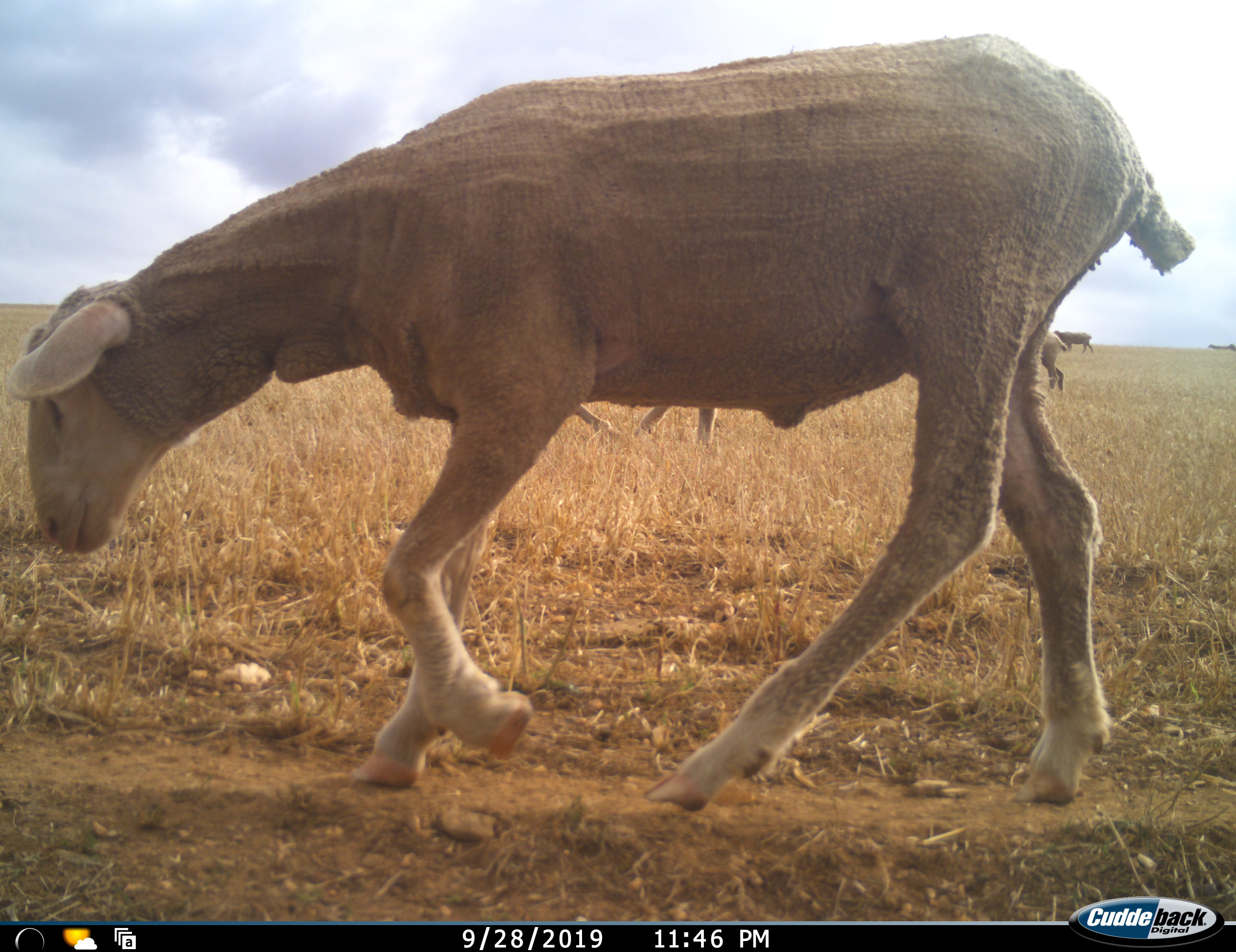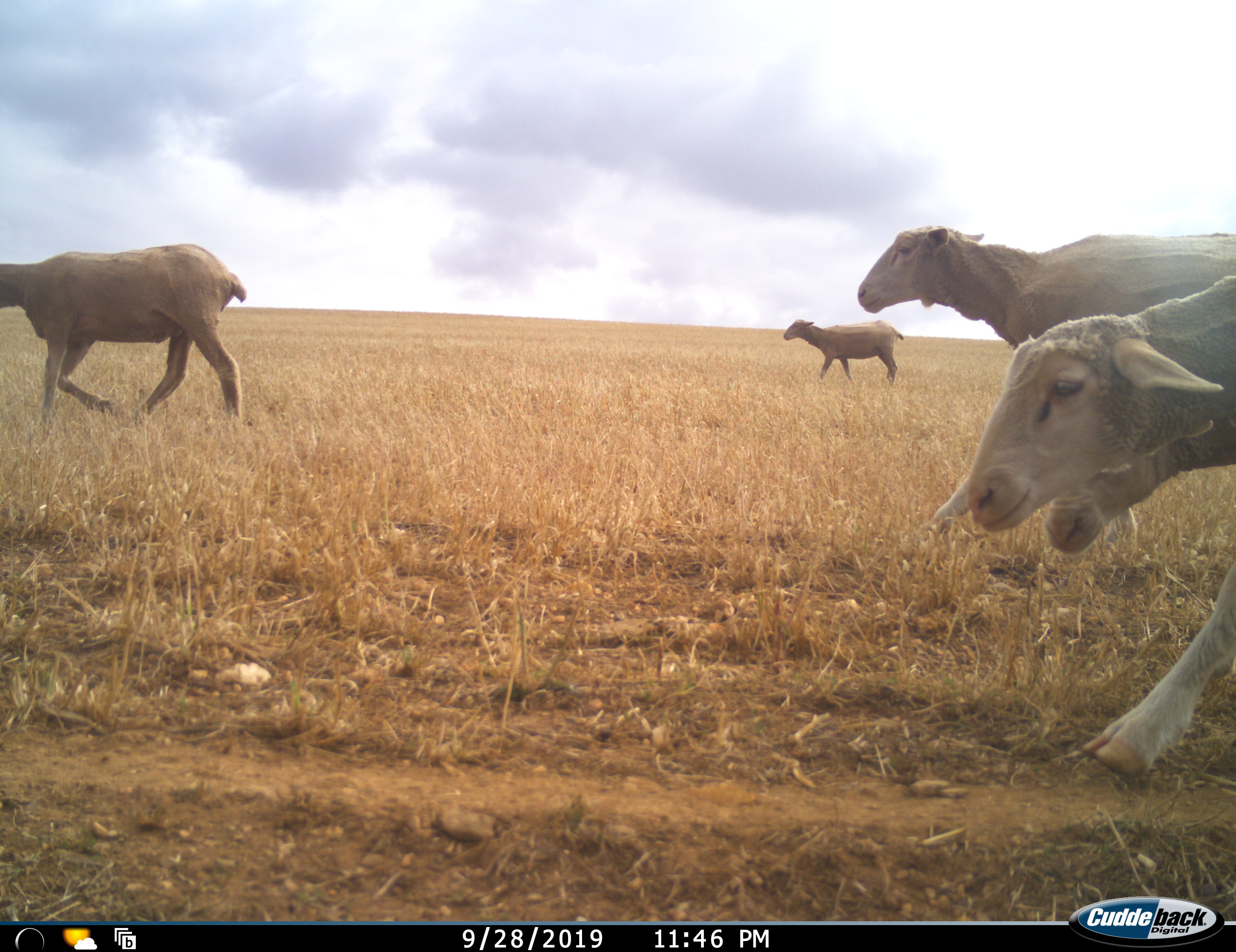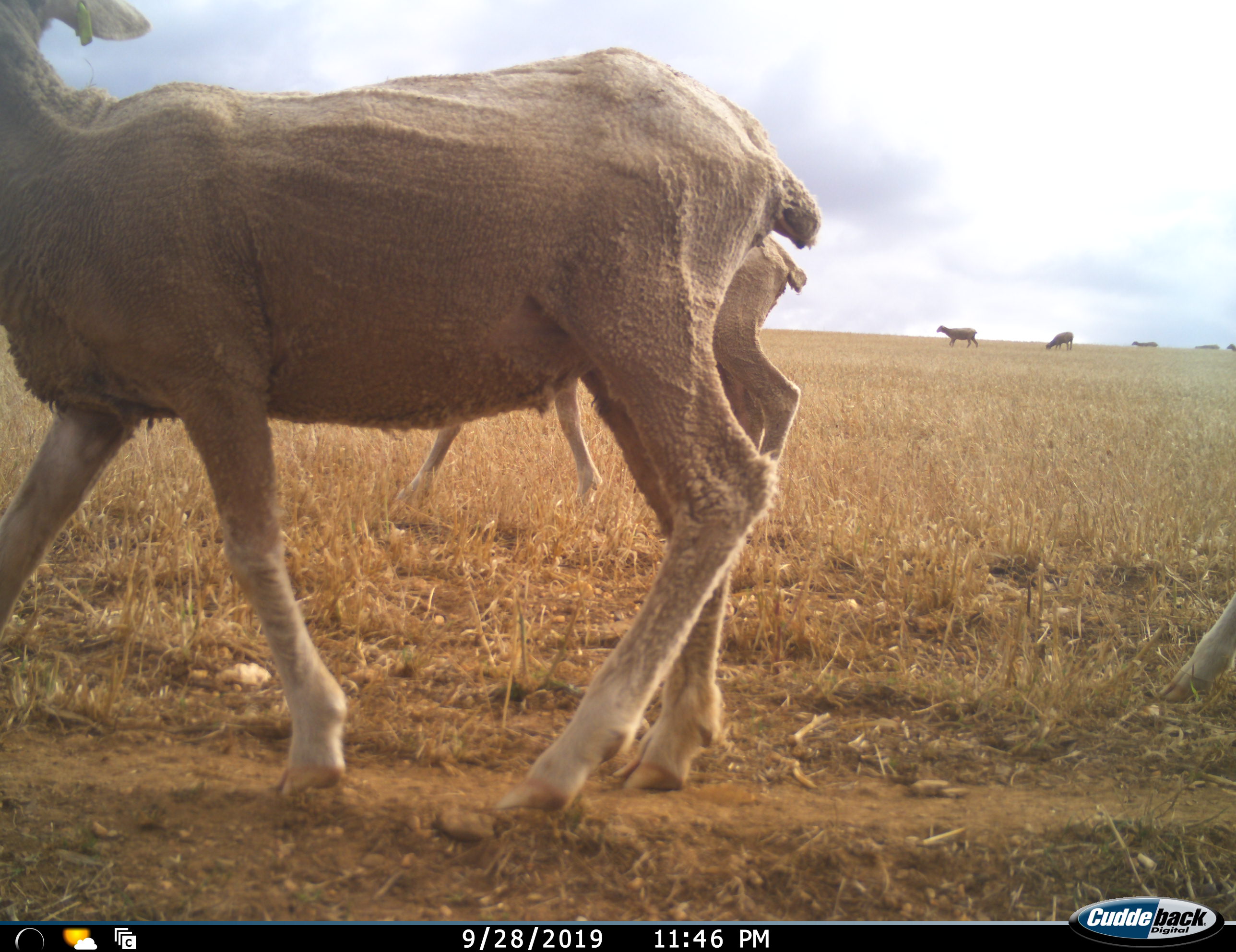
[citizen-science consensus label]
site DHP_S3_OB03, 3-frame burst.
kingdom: Animalia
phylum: Chordata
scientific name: Vertebrata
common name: domestic animal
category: domesticanimal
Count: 11-50.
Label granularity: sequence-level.